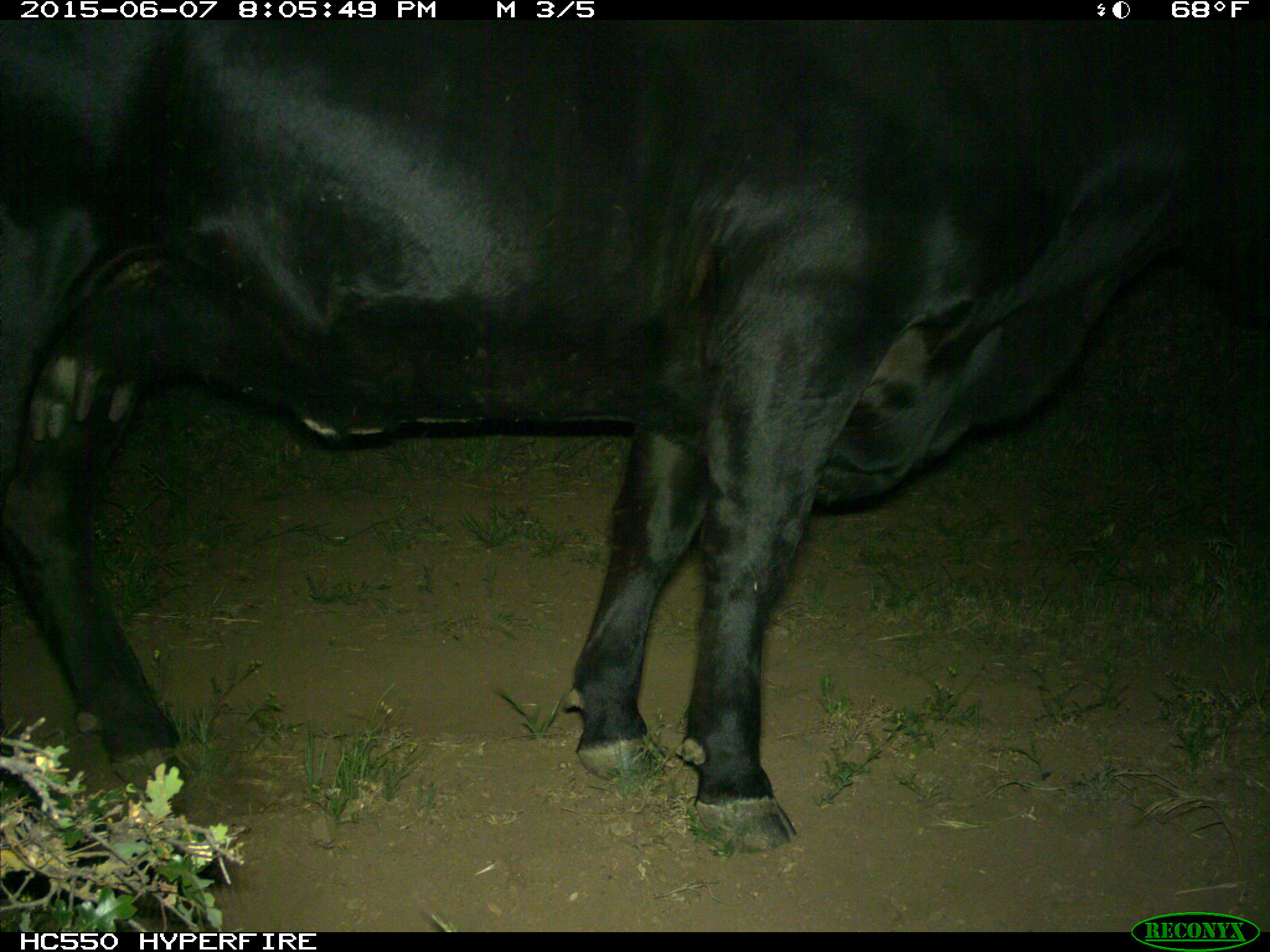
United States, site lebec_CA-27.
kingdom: Animalia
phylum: Chordata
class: Mammalia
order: Artiodactyla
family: Bovidae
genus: Bos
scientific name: Bos taurus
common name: domestic cow